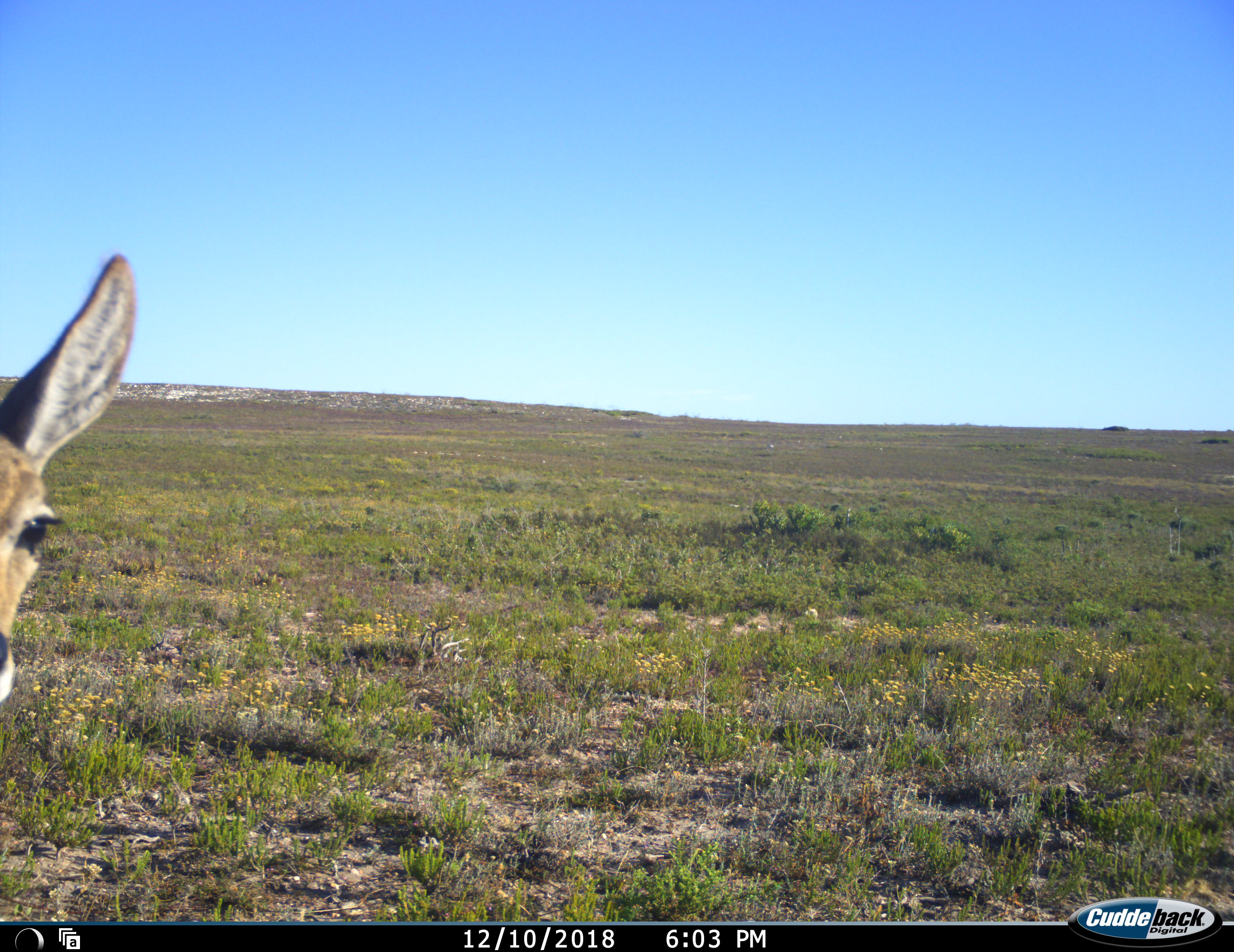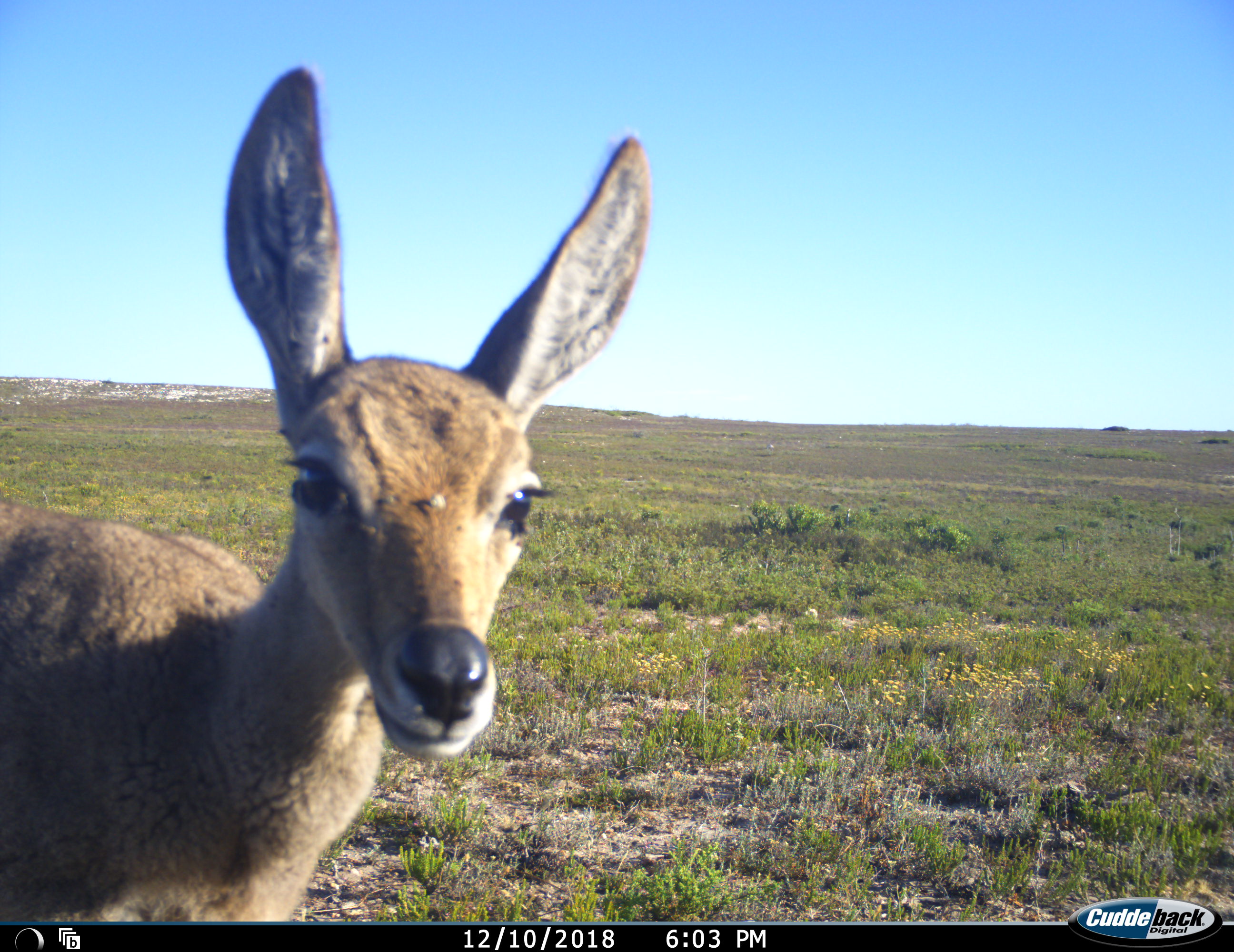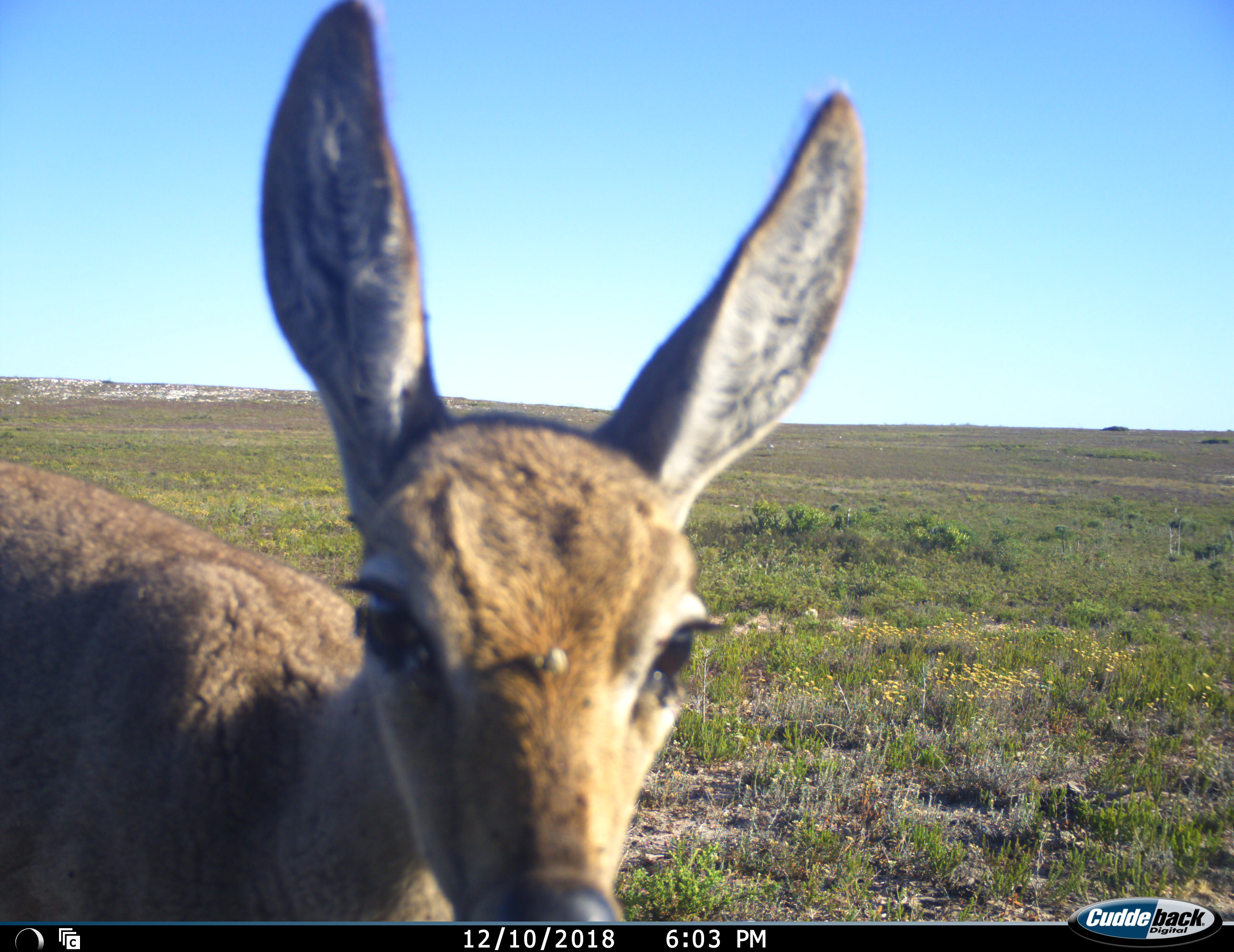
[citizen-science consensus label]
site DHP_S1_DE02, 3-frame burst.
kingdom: Animalia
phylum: Chordata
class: Mammalia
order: Artiodactyla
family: Bovidae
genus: Pelea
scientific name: Pelea capreolus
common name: grey rhebok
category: rhebokgrey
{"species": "rhebokgrey (grey rhebok) (Pelea capreolus)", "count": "1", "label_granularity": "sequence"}